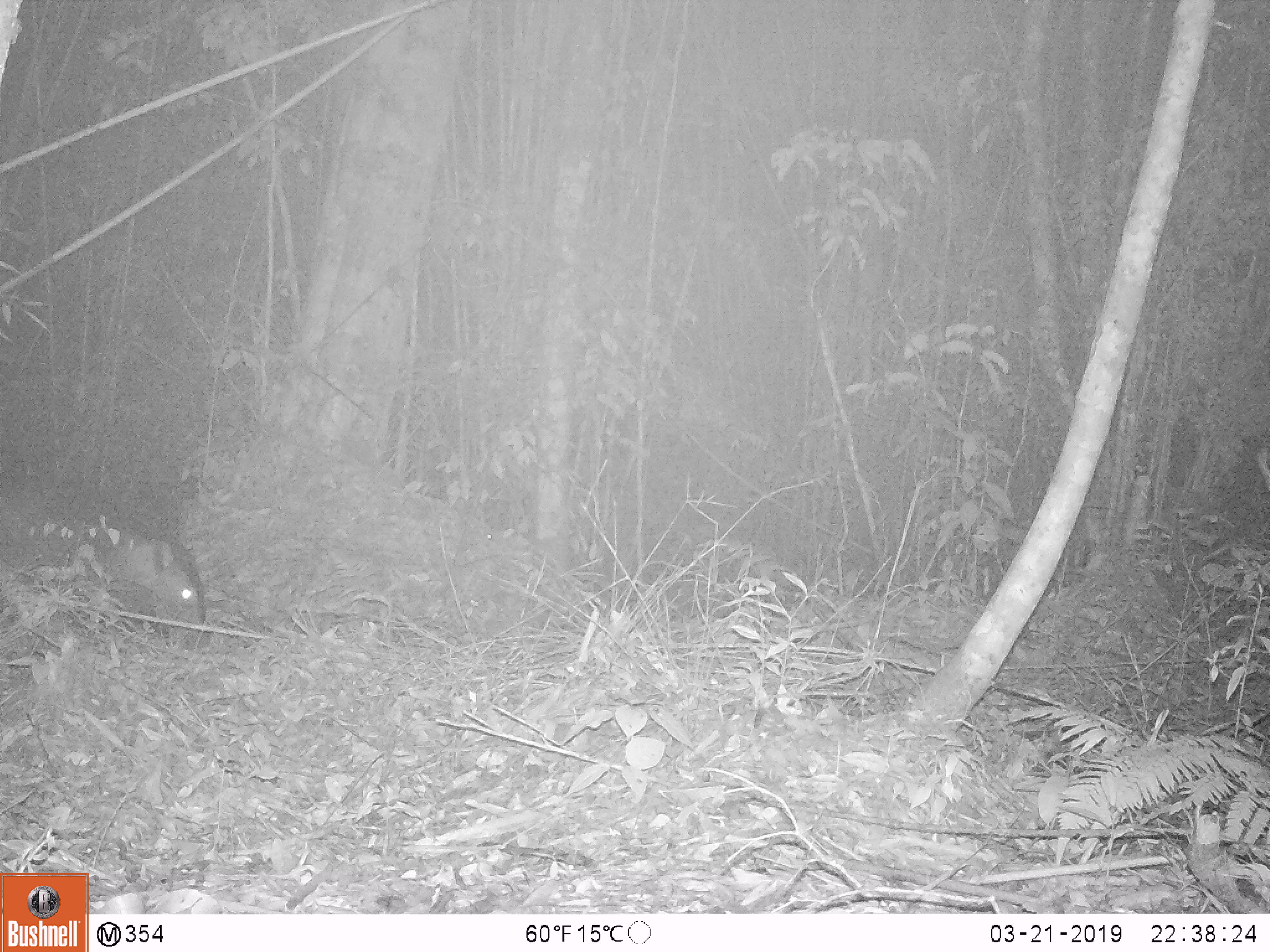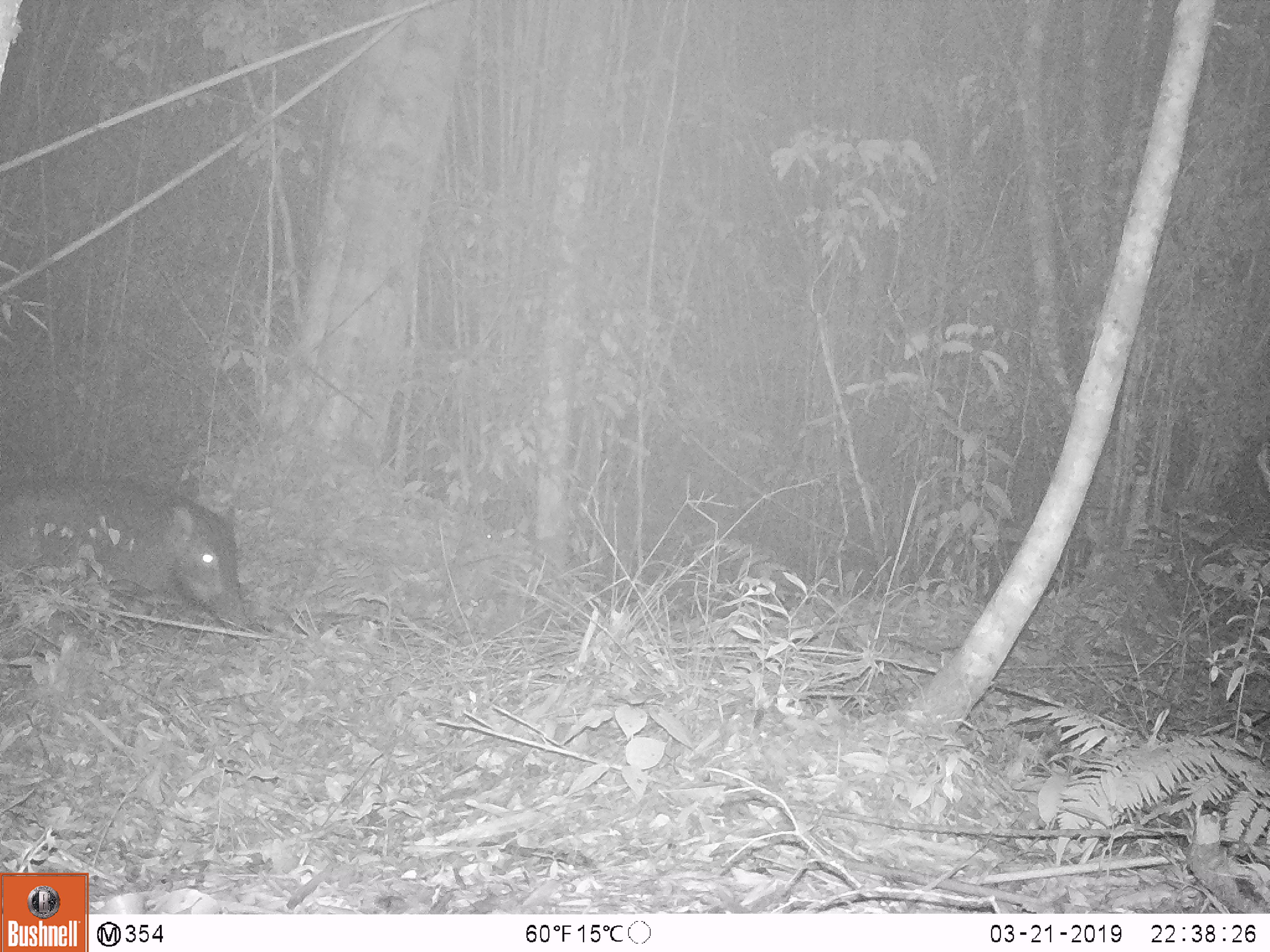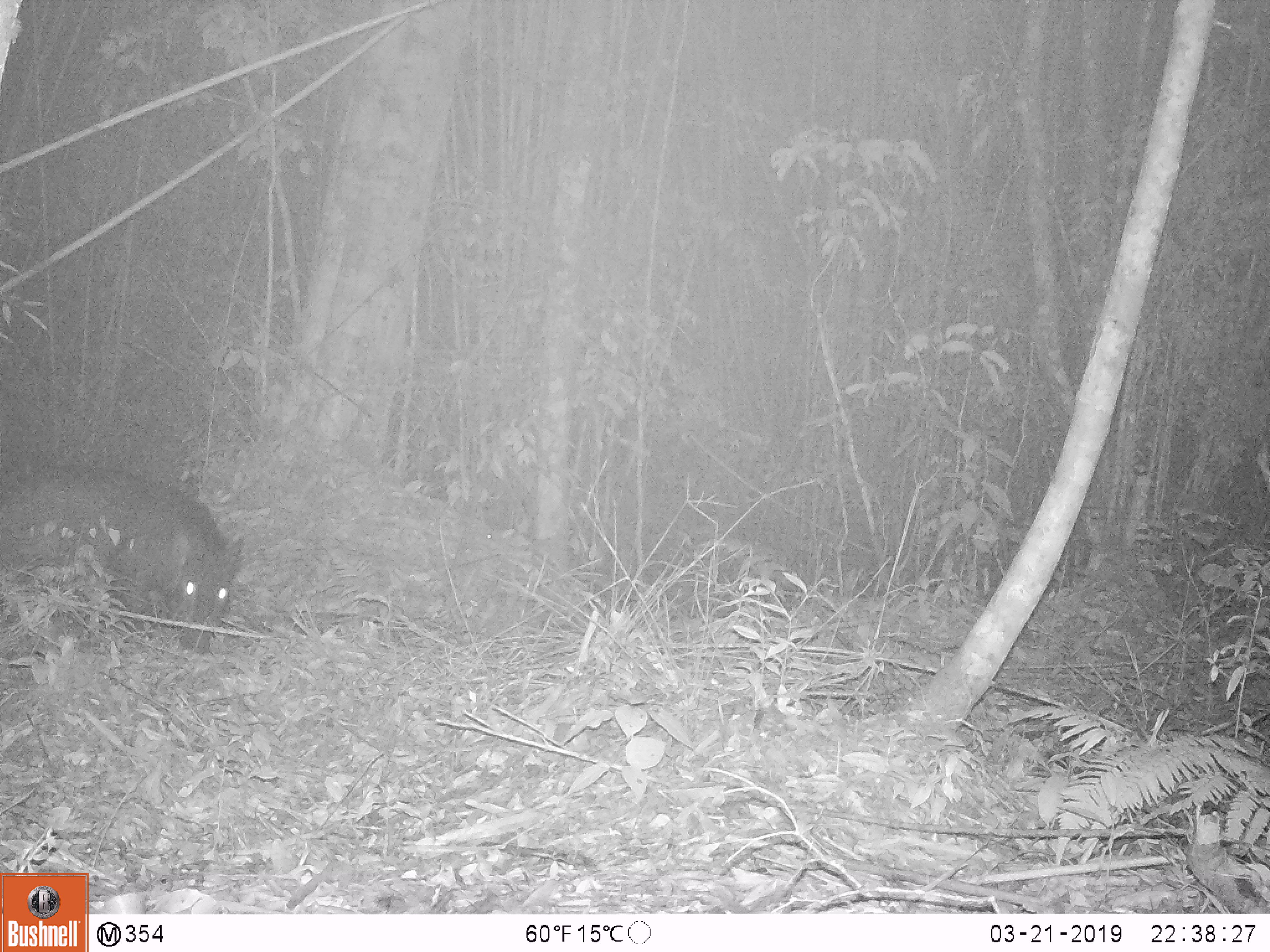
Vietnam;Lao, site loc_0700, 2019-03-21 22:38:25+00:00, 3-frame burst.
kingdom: Animalia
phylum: Chordata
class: Mammalia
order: Artiodactyla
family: Suidae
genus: Sus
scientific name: Sus scrofa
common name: eurasian wild pig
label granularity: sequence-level